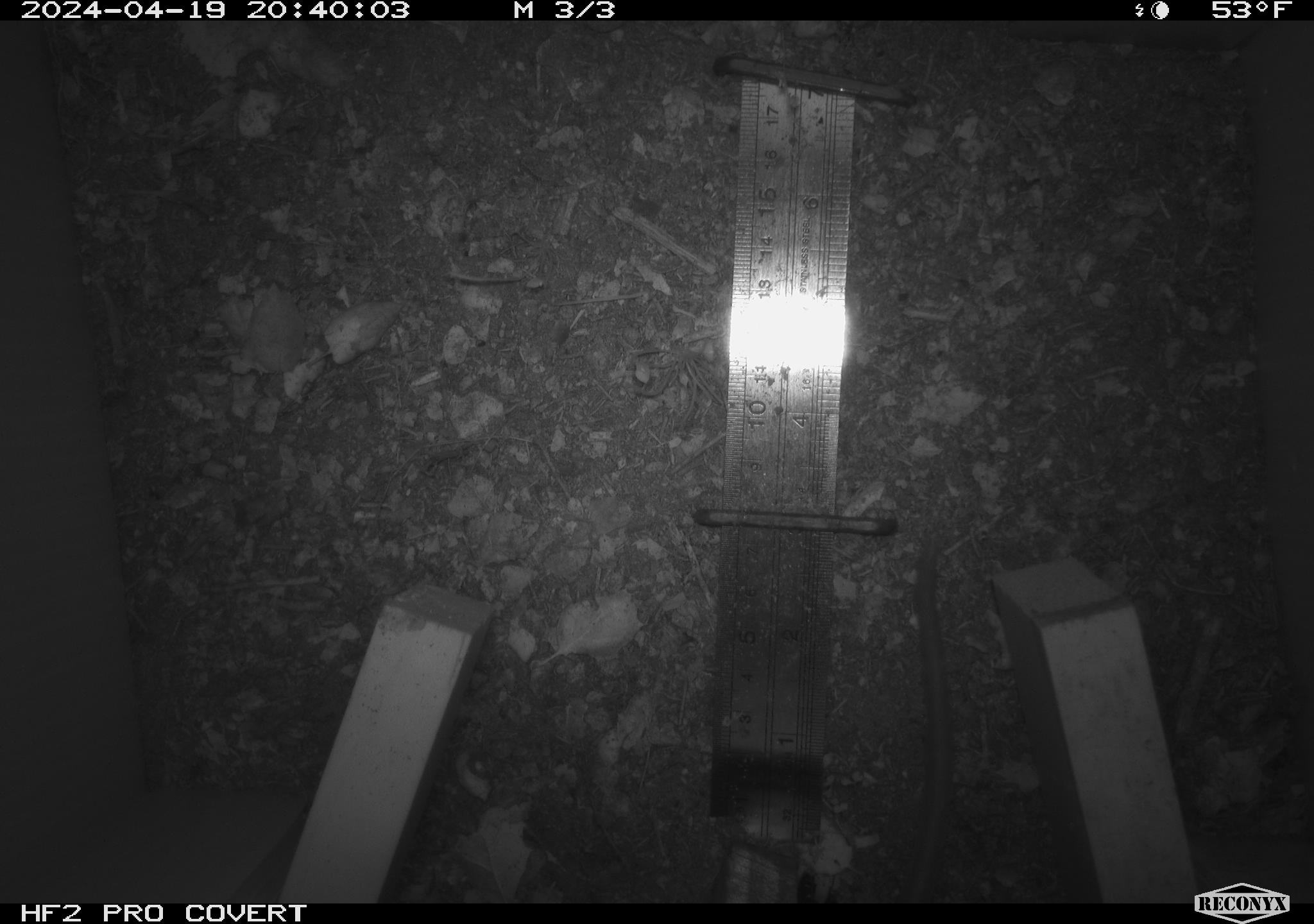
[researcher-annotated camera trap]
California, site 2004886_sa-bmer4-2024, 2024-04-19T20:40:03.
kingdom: Animalia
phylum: Chordata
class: Mammalia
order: Rodentia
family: Muridae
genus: Rattus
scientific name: Rattus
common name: rat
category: rattus species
Rattus species (rat) (Rattus).